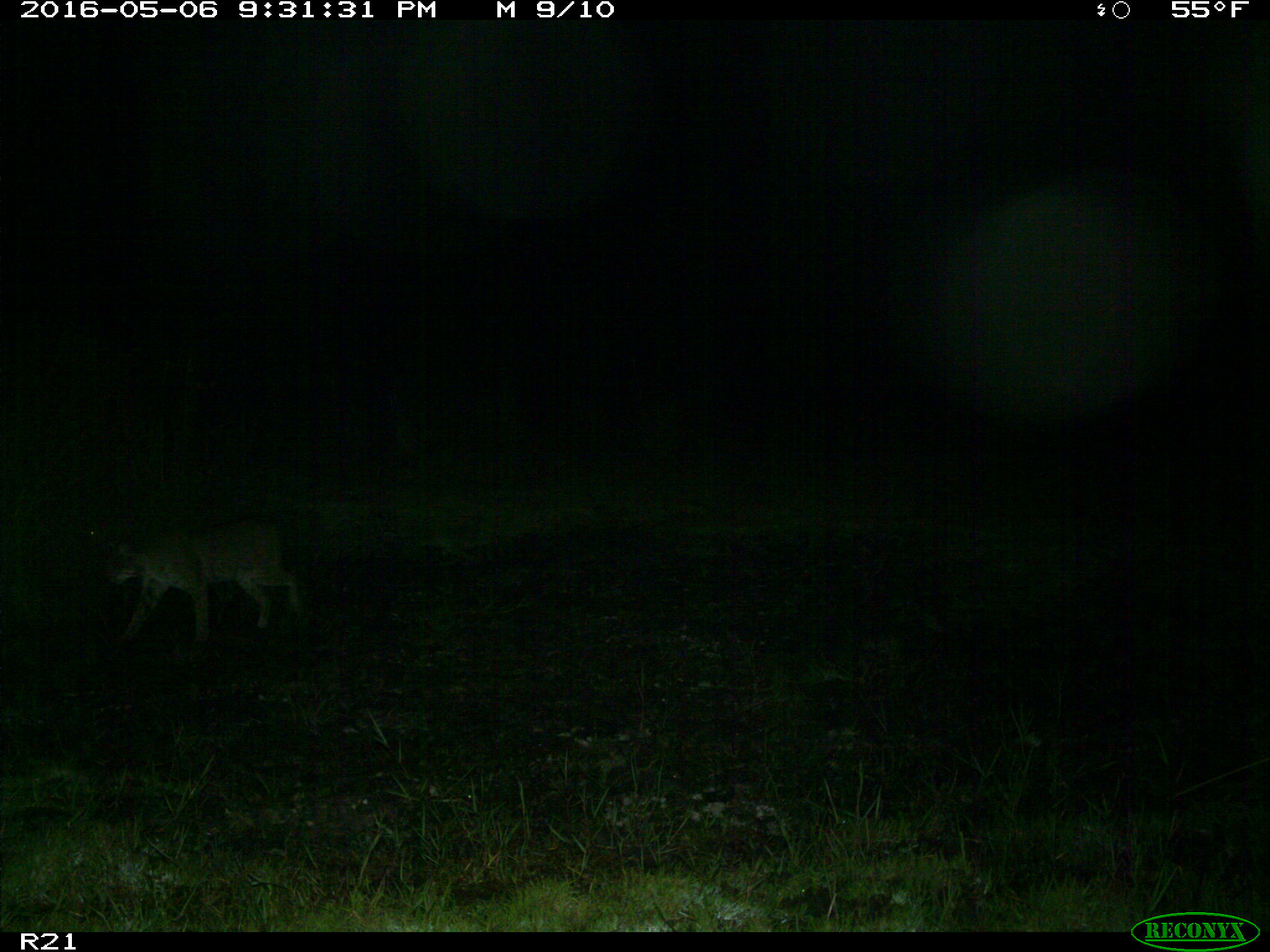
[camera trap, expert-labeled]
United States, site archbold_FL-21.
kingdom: Animalia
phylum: Chordata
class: Mammalia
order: Carnivora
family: Felidae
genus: Lynx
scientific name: Lynx rufus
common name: bobcat